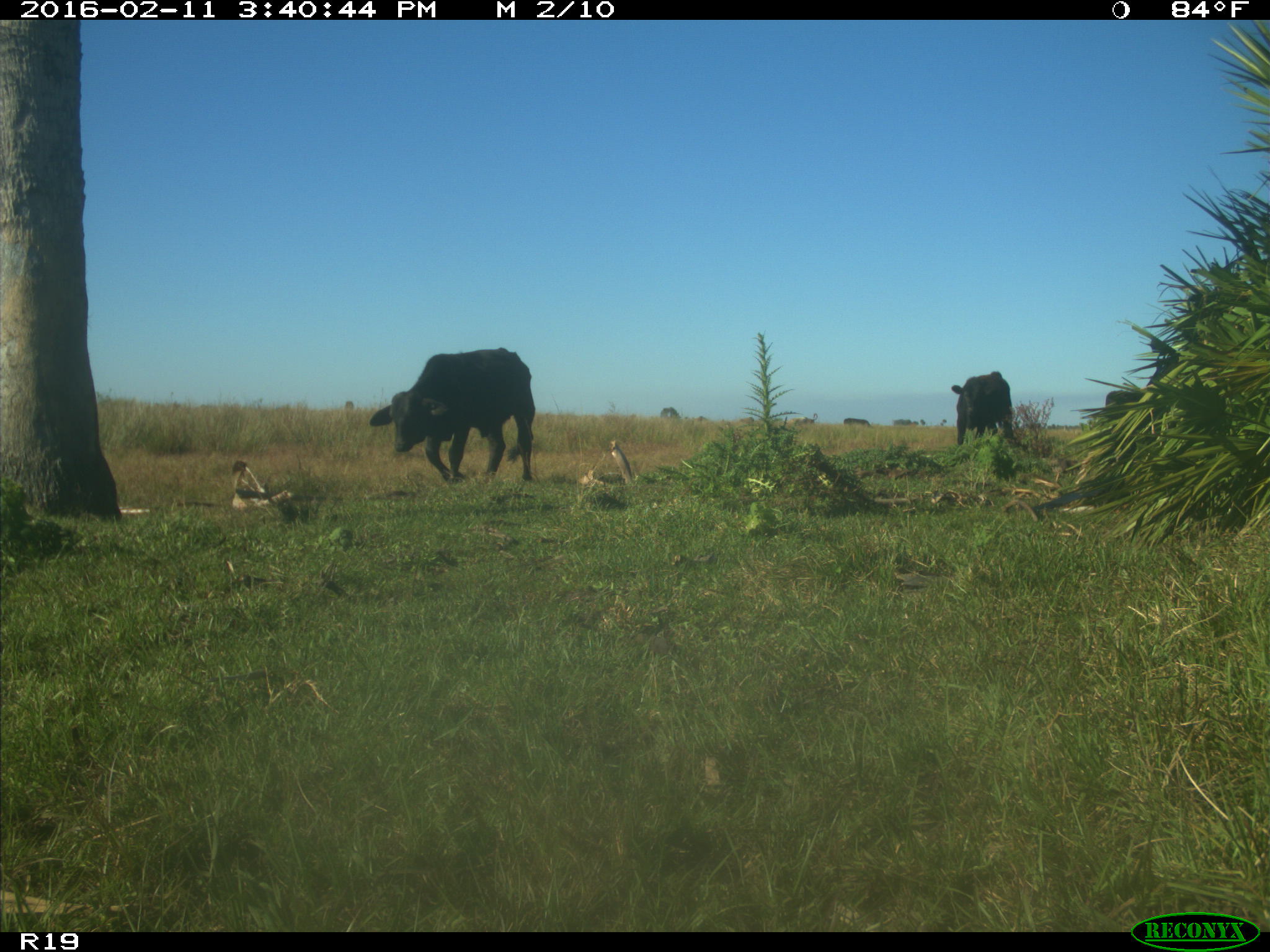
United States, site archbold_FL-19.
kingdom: Animalia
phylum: Chordata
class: Mammalia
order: Artiodactyla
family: Bovidae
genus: Bos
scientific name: Bos taurus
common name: domestic cow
Bos taurus (domestic cow).